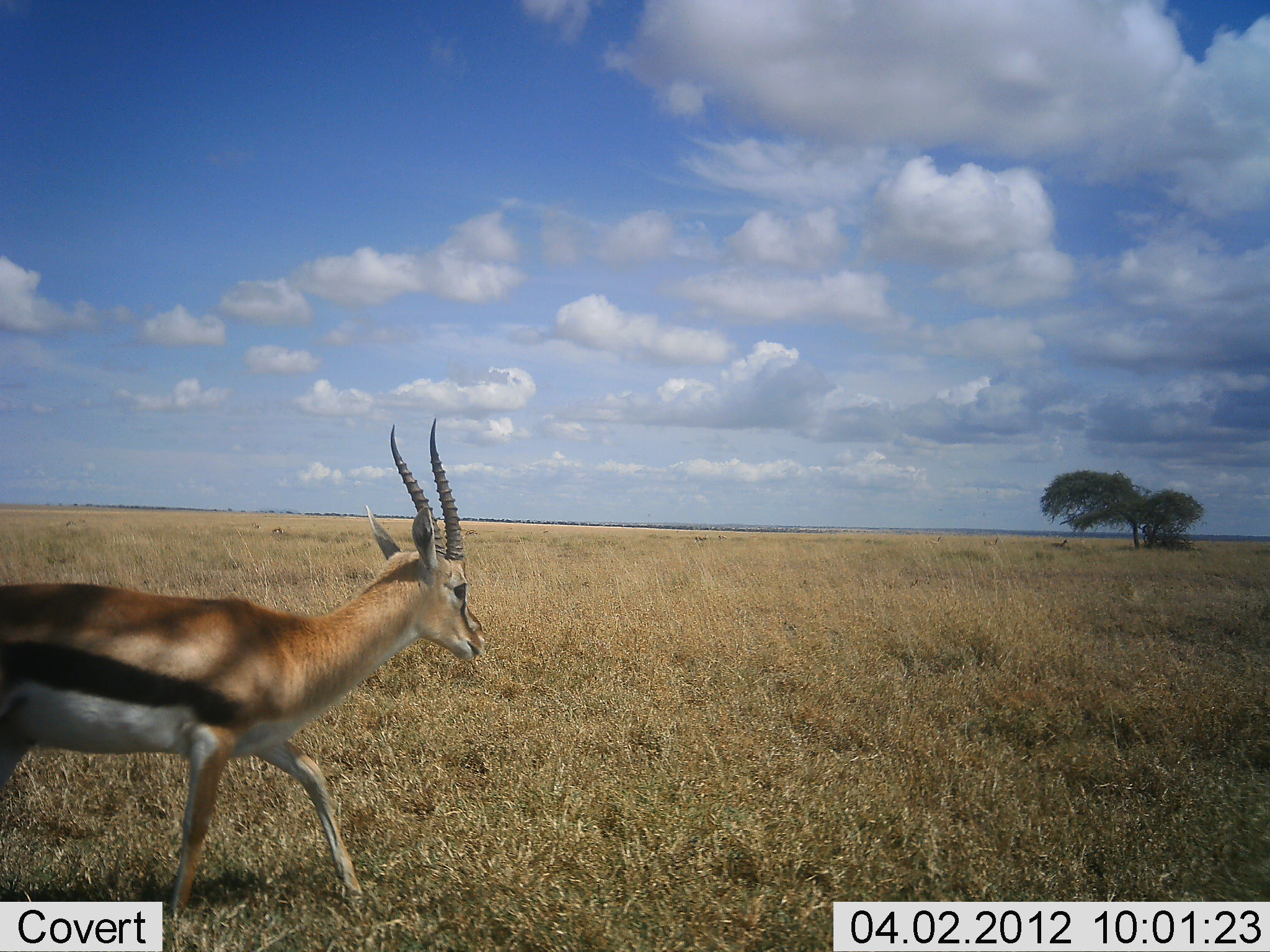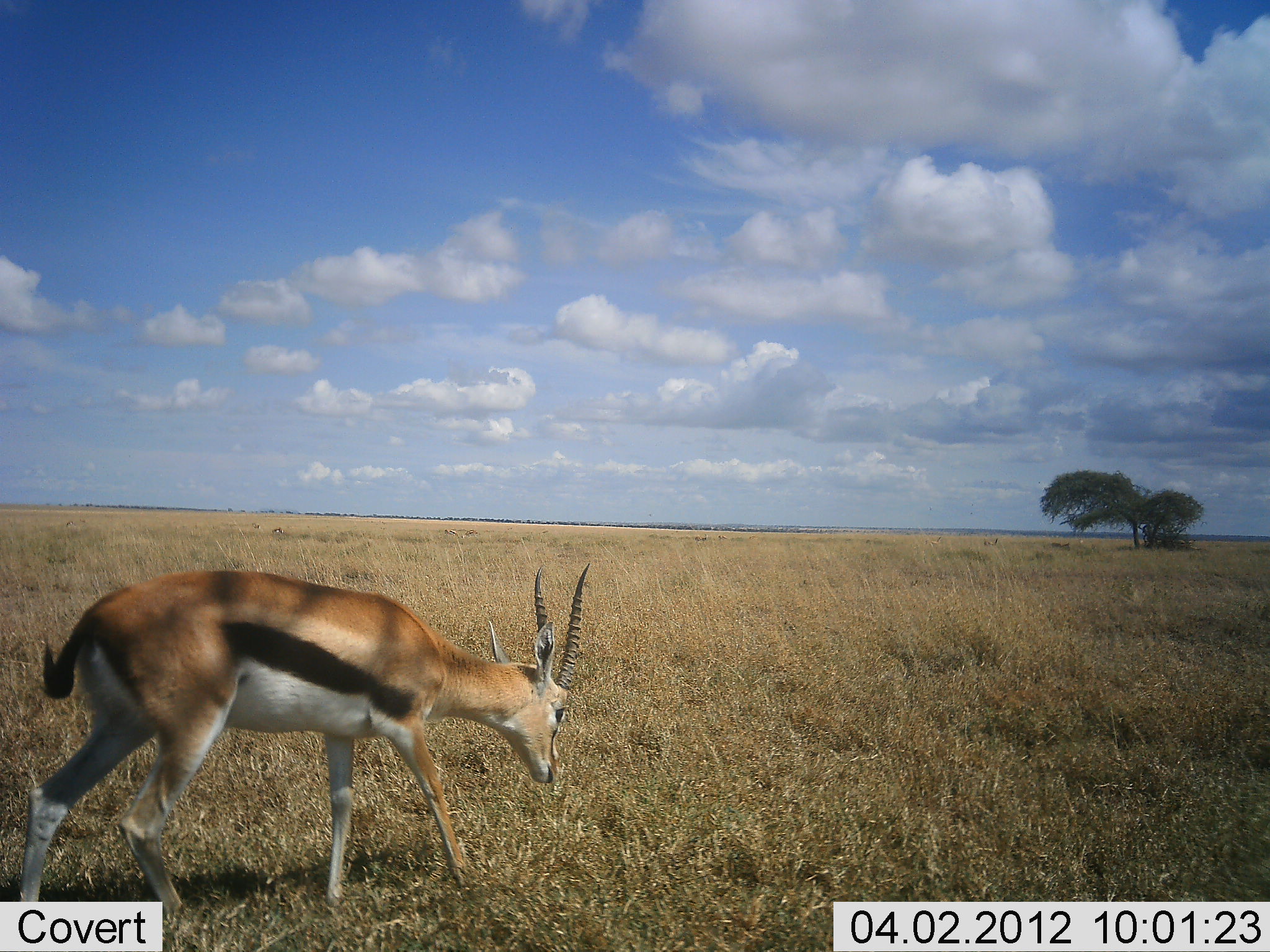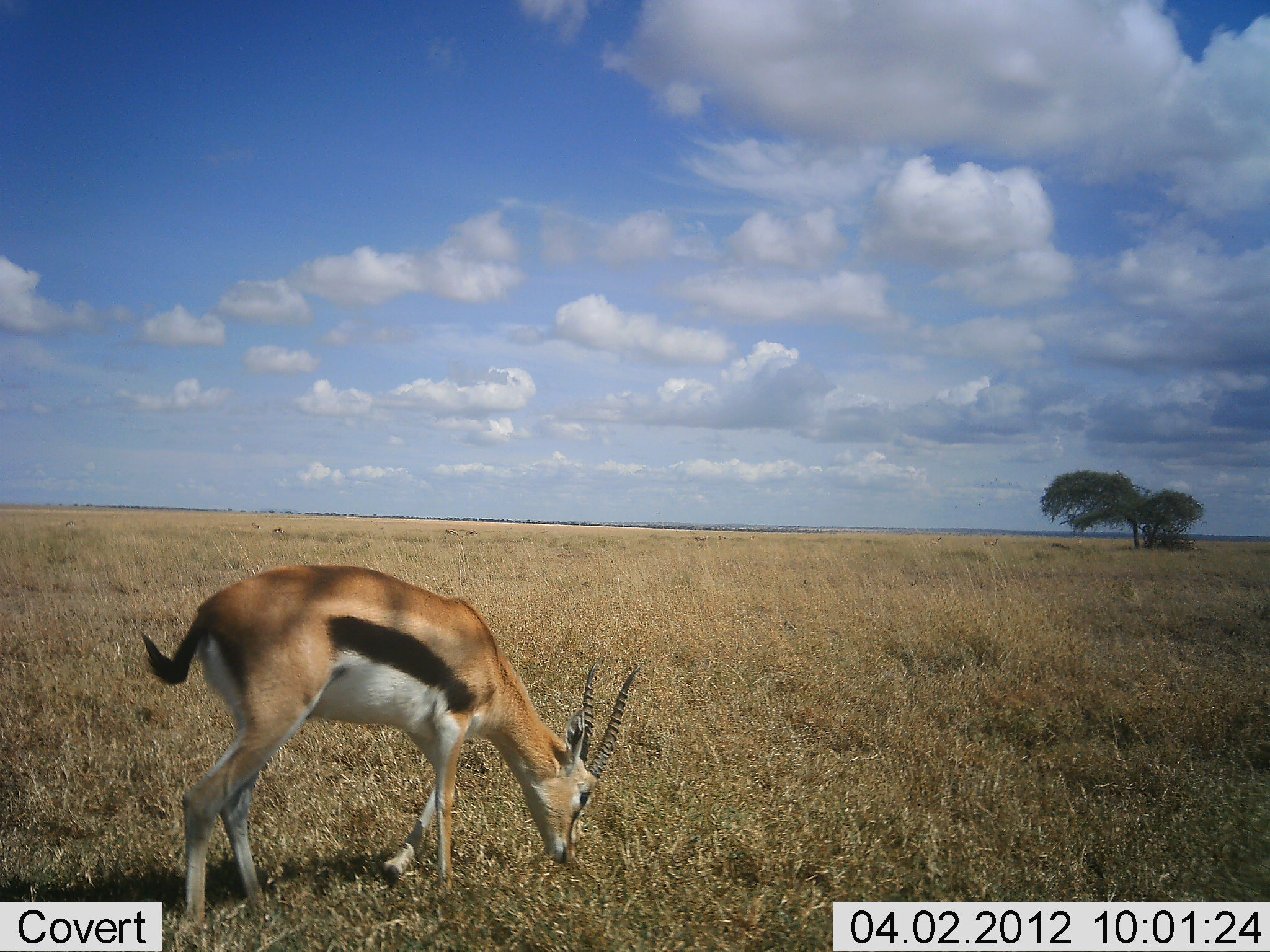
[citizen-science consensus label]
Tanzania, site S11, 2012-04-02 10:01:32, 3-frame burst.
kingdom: Animalia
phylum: Chordata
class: Mammalia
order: Artiodactyla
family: Bovidae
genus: Eudorcas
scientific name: Eudorcas thomsonii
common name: thomson's gazelle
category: gazellethomsons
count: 1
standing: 6%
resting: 0%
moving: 81%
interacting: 0%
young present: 0%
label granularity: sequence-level